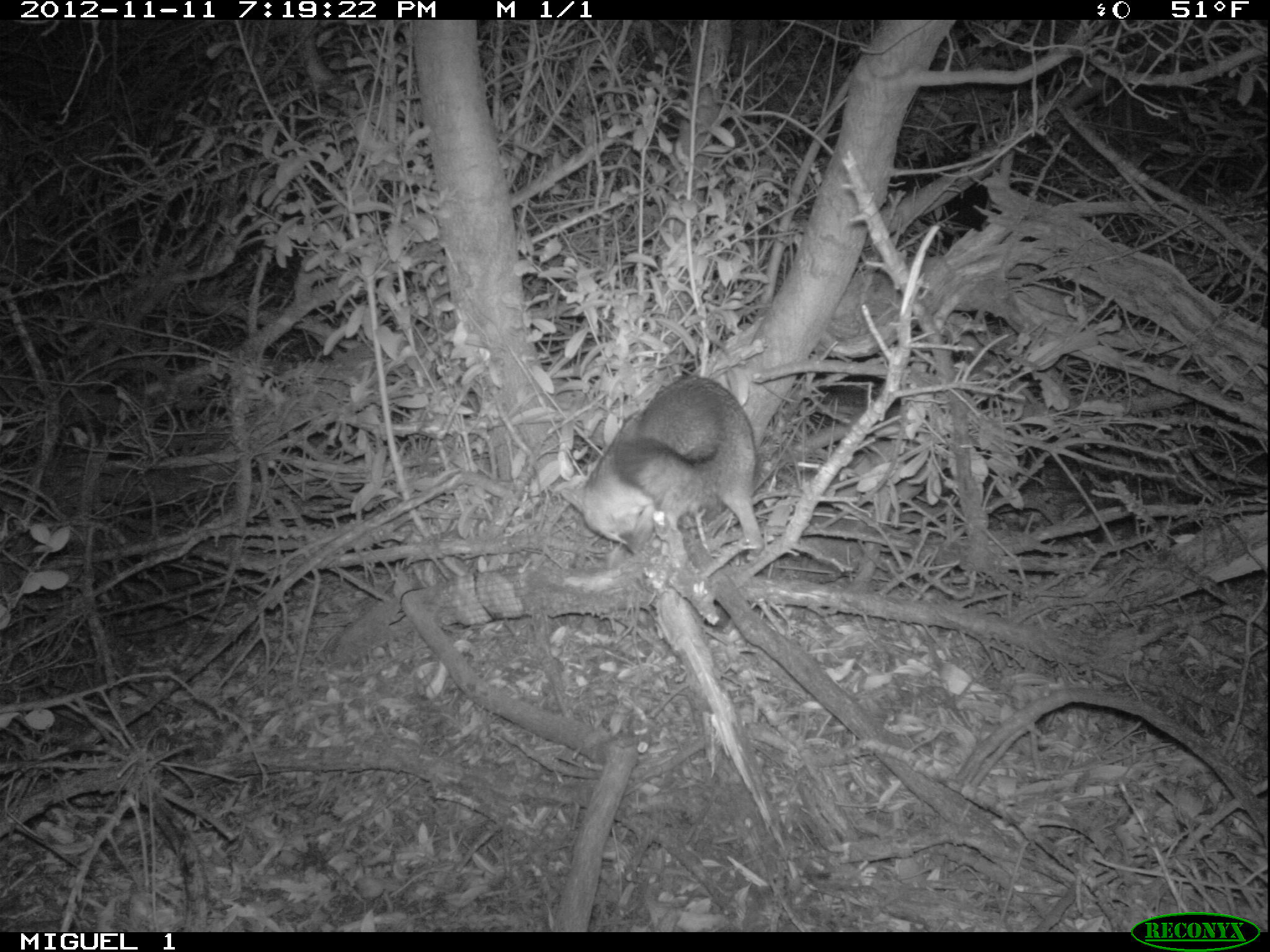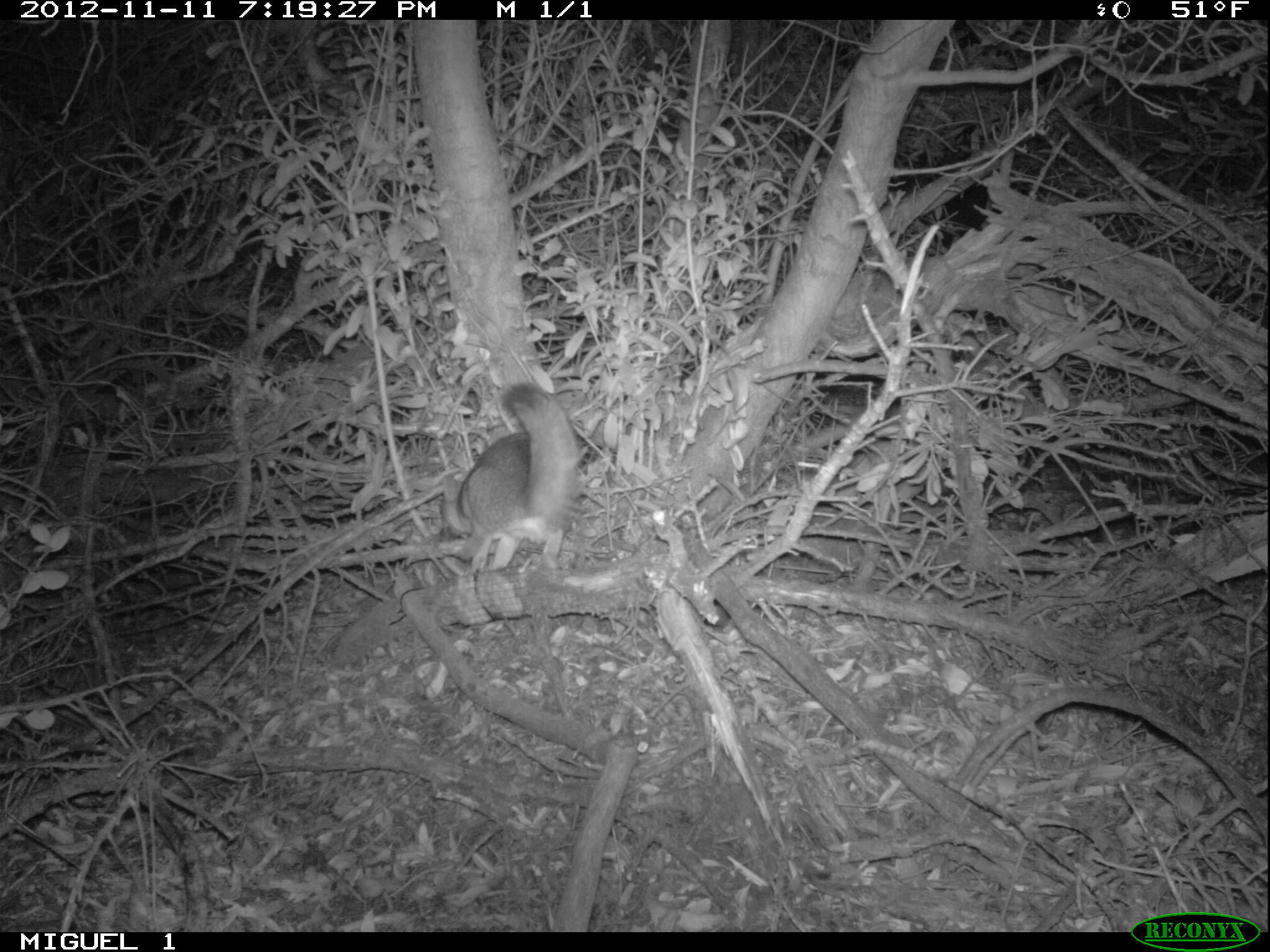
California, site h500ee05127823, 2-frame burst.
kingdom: Animalia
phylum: Chordata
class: Mammalia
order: Carnivora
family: Canidae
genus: Urocyon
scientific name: Urocyon littoralis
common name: island fox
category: fox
Fox (island fox) (Urocyon littoralis).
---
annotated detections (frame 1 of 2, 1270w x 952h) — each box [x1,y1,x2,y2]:
fox: [561,375,763,569]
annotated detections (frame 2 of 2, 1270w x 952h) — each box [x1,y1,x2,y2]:
fox: [437,381,577,575]